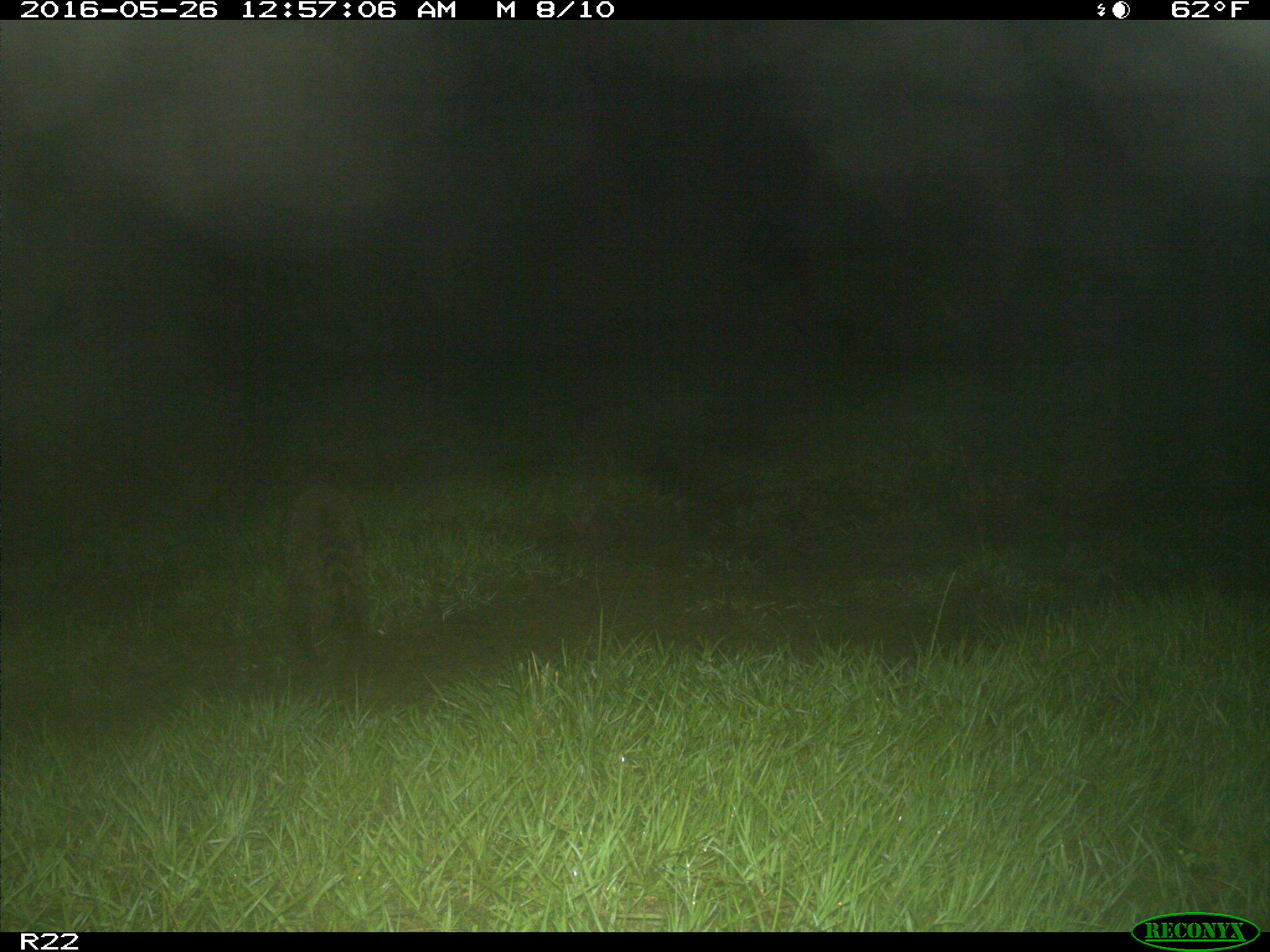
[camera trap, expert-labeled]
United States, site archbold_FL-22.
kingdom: Animalia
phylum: Chordata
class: Mammalia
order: Carnivora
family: Procyonidae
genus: Procyon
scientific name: Procyon lotor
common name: common raccoon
Procyon lotor (common raccoon).